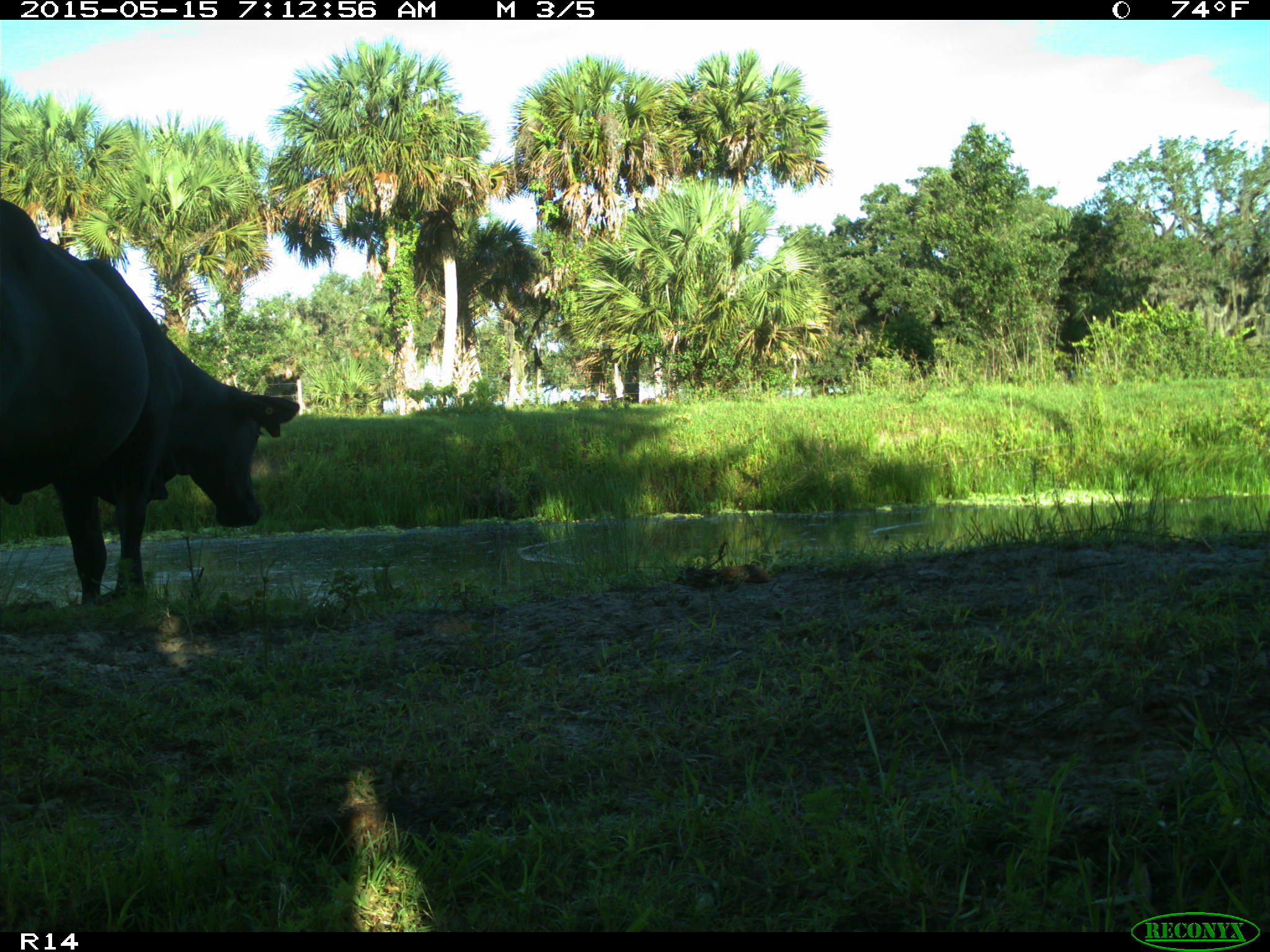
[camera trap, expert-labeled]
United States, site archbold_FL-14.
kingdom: Animalia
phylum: Chordata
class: Mammalia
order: Artiodactyla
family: Bovidae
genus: Bos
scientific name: Bos taurus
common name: domestic cow